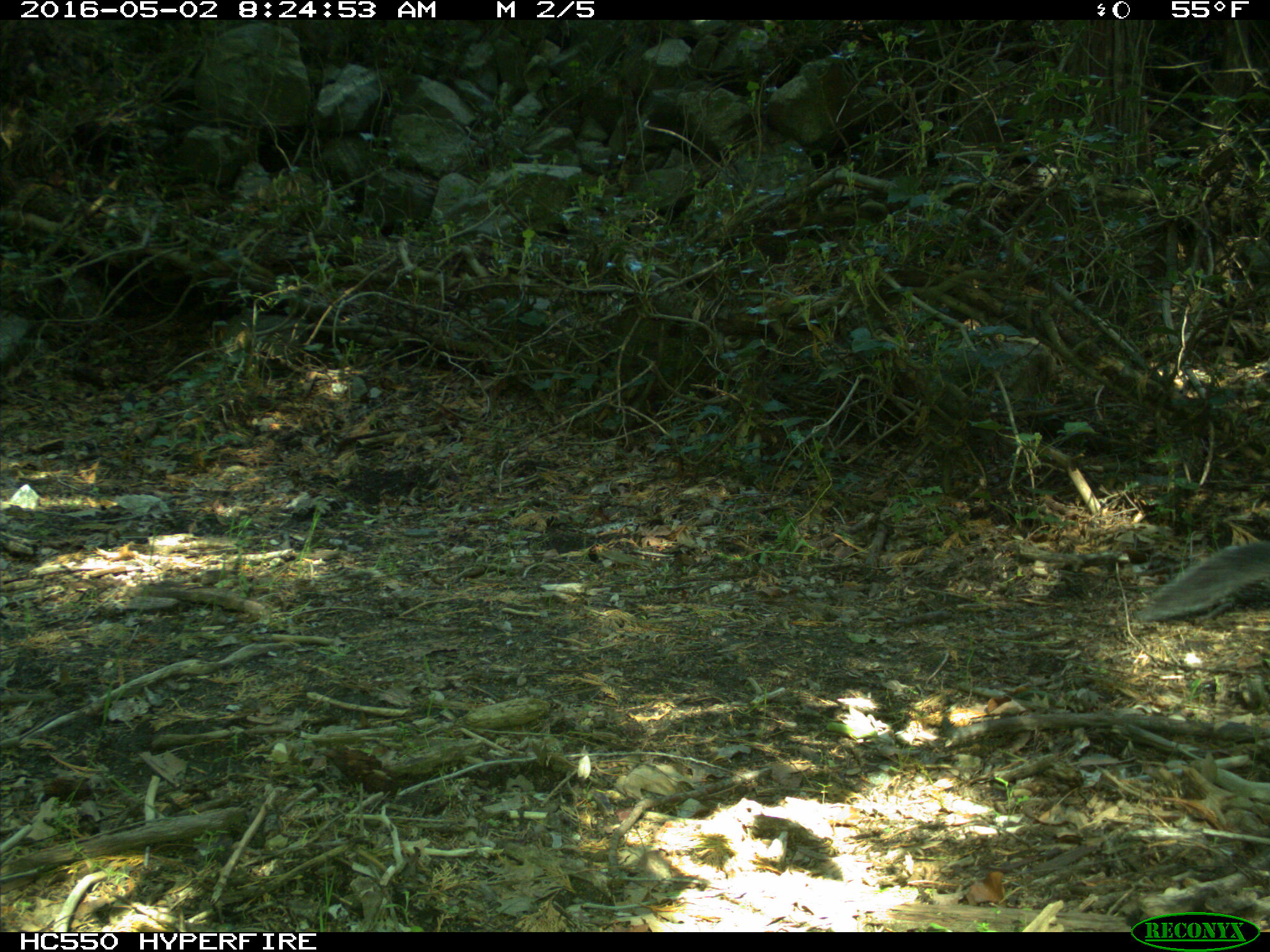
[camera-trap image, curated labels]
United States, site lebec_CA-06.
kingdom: Animalia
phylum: Chordata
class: Mammalia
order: Rodentia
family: Sciuridae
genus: Sciurus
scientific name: Sciurus carolinensis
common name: eastern gray squirrel